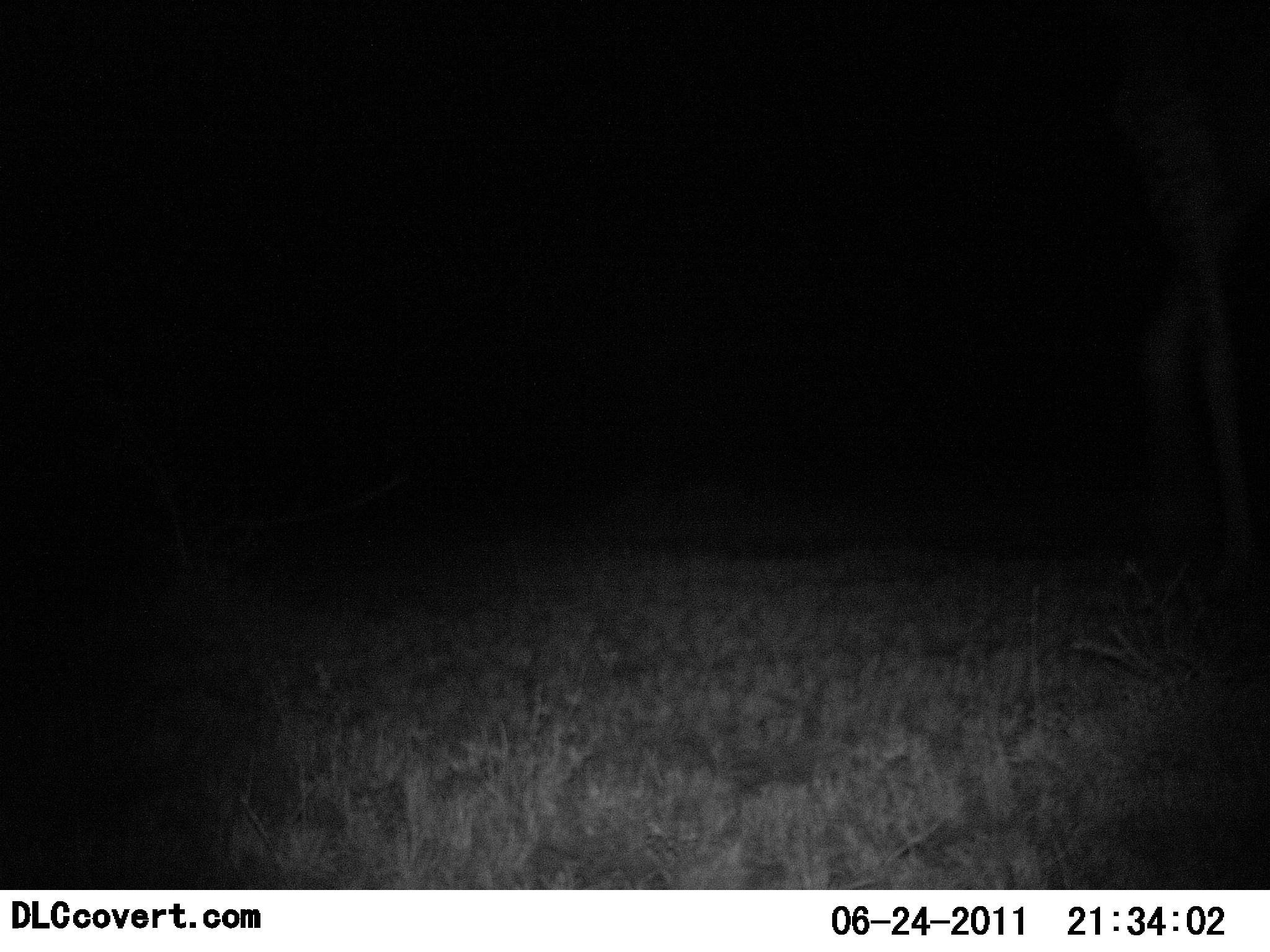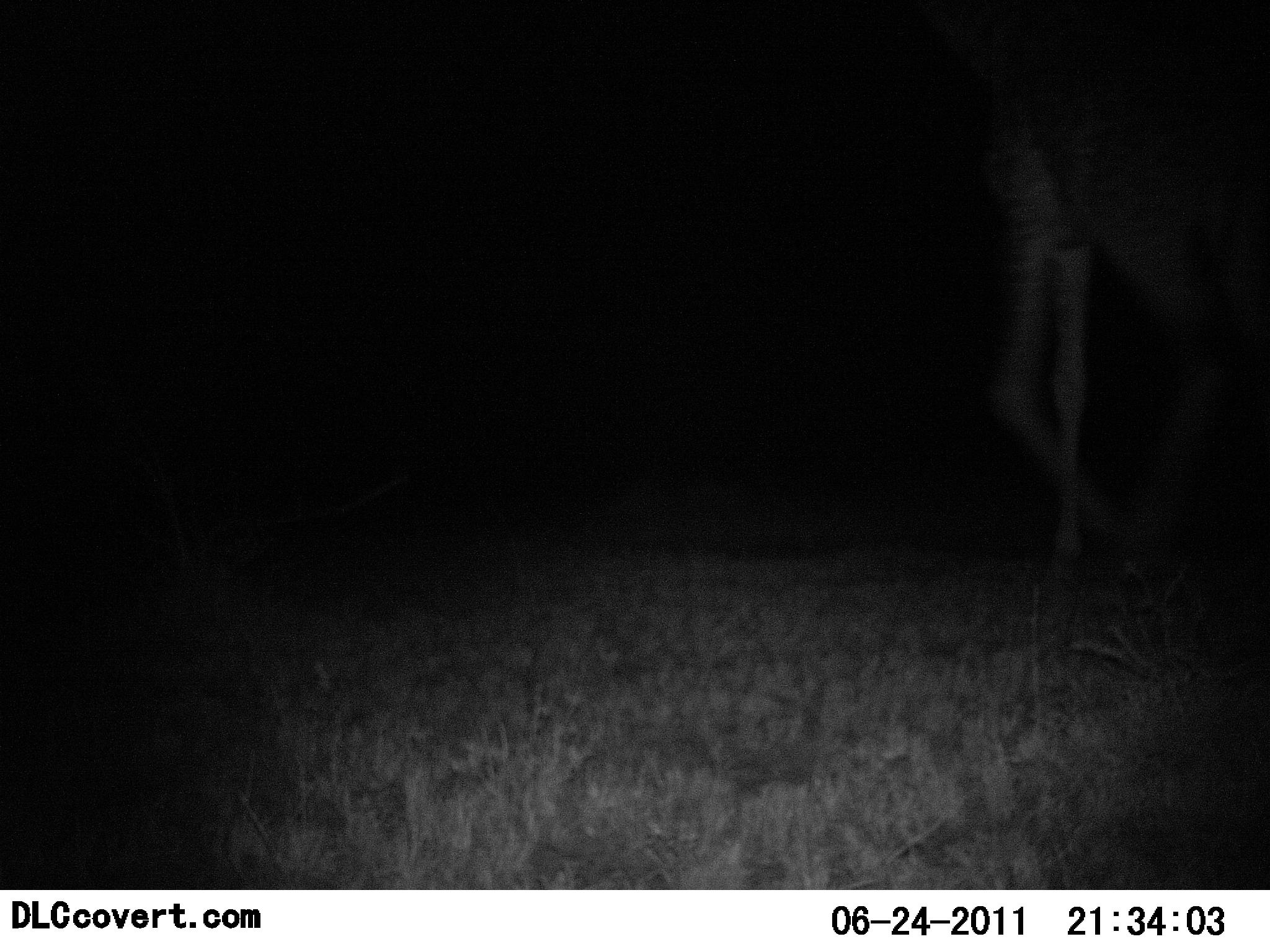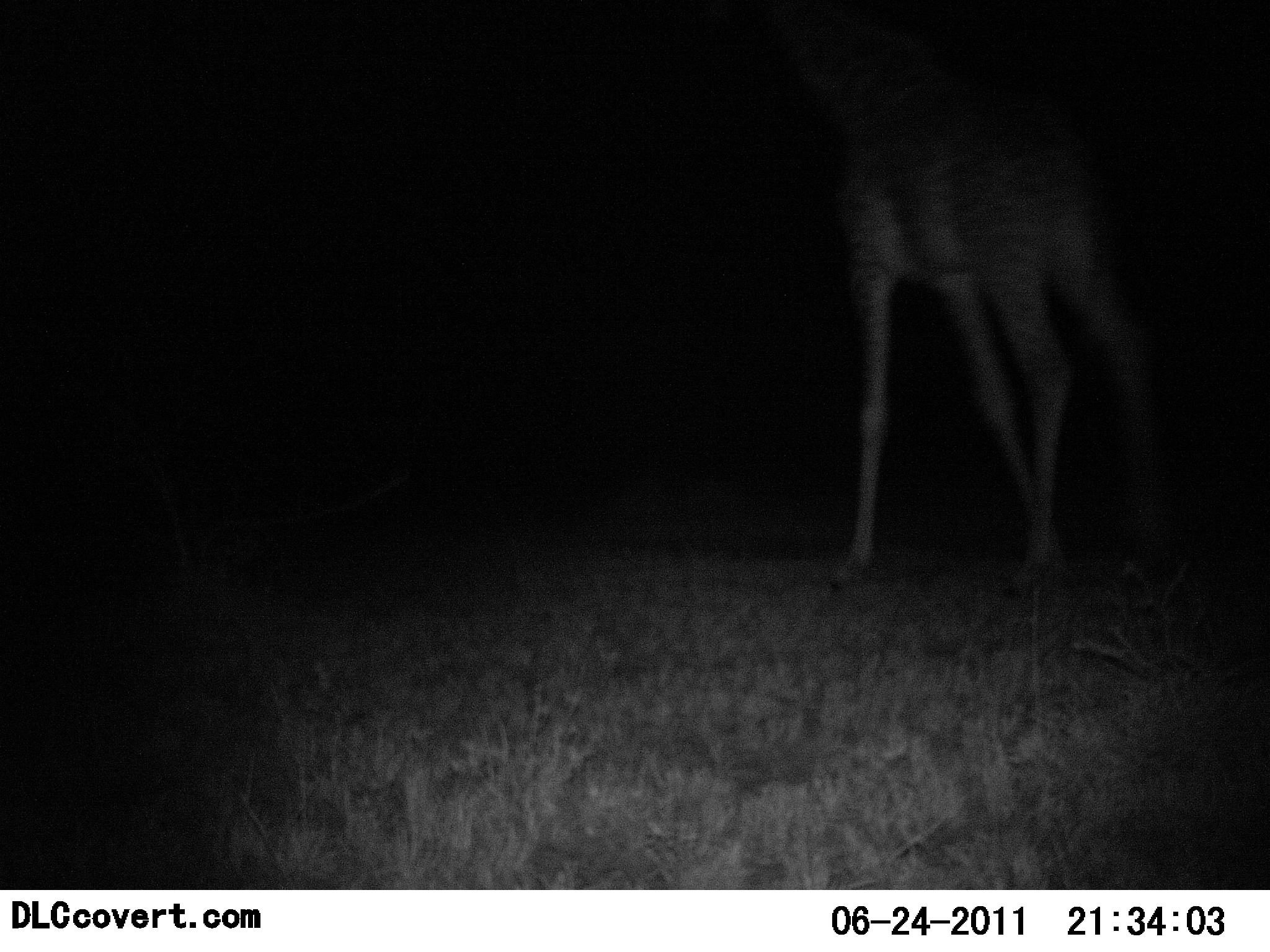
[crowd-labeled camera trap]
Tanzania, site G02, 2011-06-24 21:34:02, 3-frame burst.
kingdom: Animalia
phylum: Chordata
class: Mammalia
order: Artiodactyla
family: Giraffidae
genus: Giraffa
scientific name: Giraffa camelopardalis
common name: giraffe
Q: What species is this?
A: Giraffe (Giraffa camelopardalis).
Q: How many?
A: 1.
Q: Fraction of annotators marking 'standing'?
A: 0%.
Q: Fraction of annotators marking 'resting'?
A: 0%.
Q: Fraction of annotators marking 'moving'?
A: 100%.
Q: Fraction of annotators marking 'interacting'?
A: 0%.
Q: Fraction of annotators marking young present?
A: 0%.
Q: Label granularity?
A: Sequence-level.